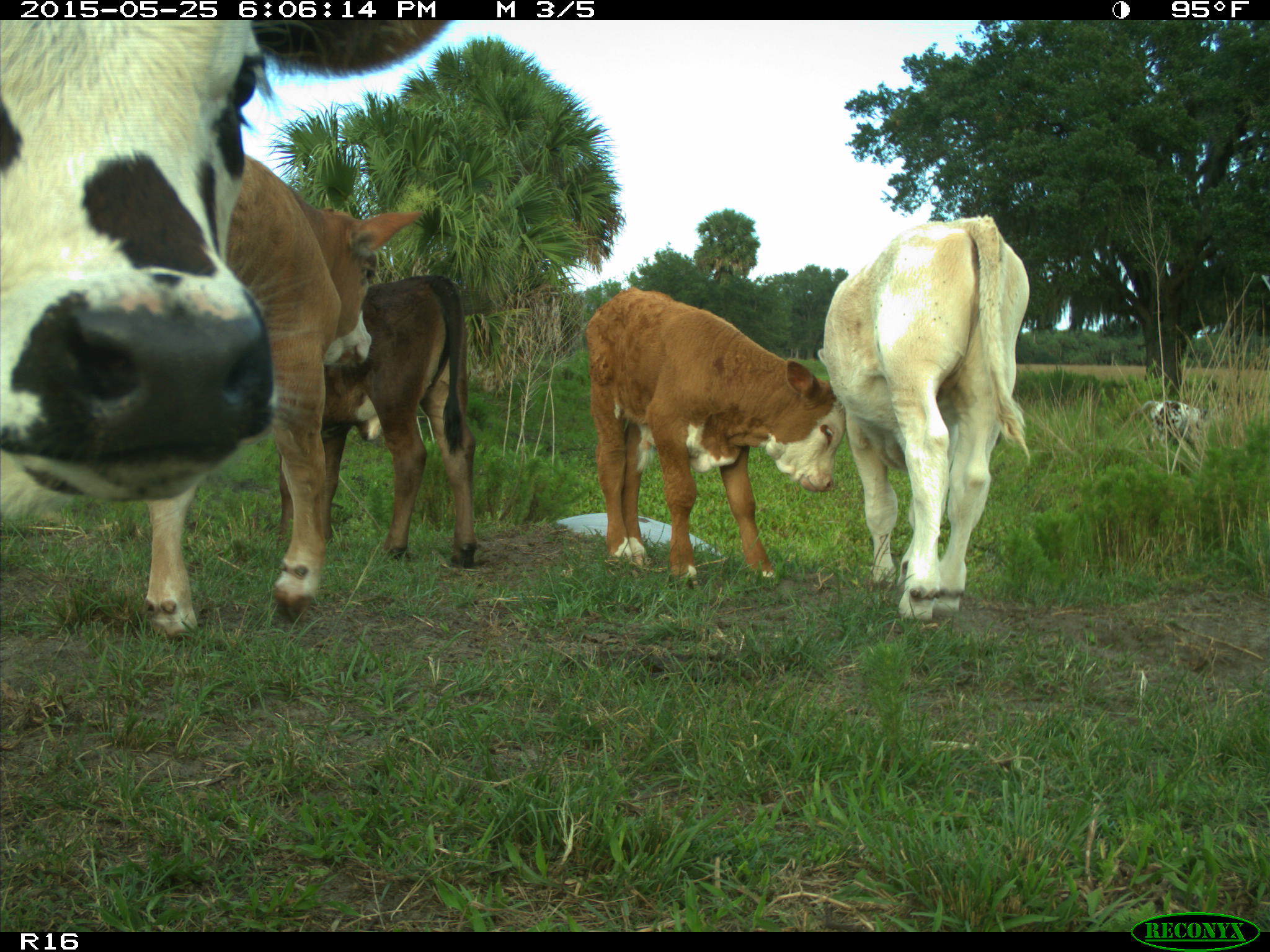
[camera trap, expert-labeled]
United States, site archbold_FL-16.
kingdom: Animalia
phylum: Chordata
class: Mammalia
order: Artiodactyla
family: Bovidae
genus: Bos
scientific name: Bos taurus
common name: domestic cow